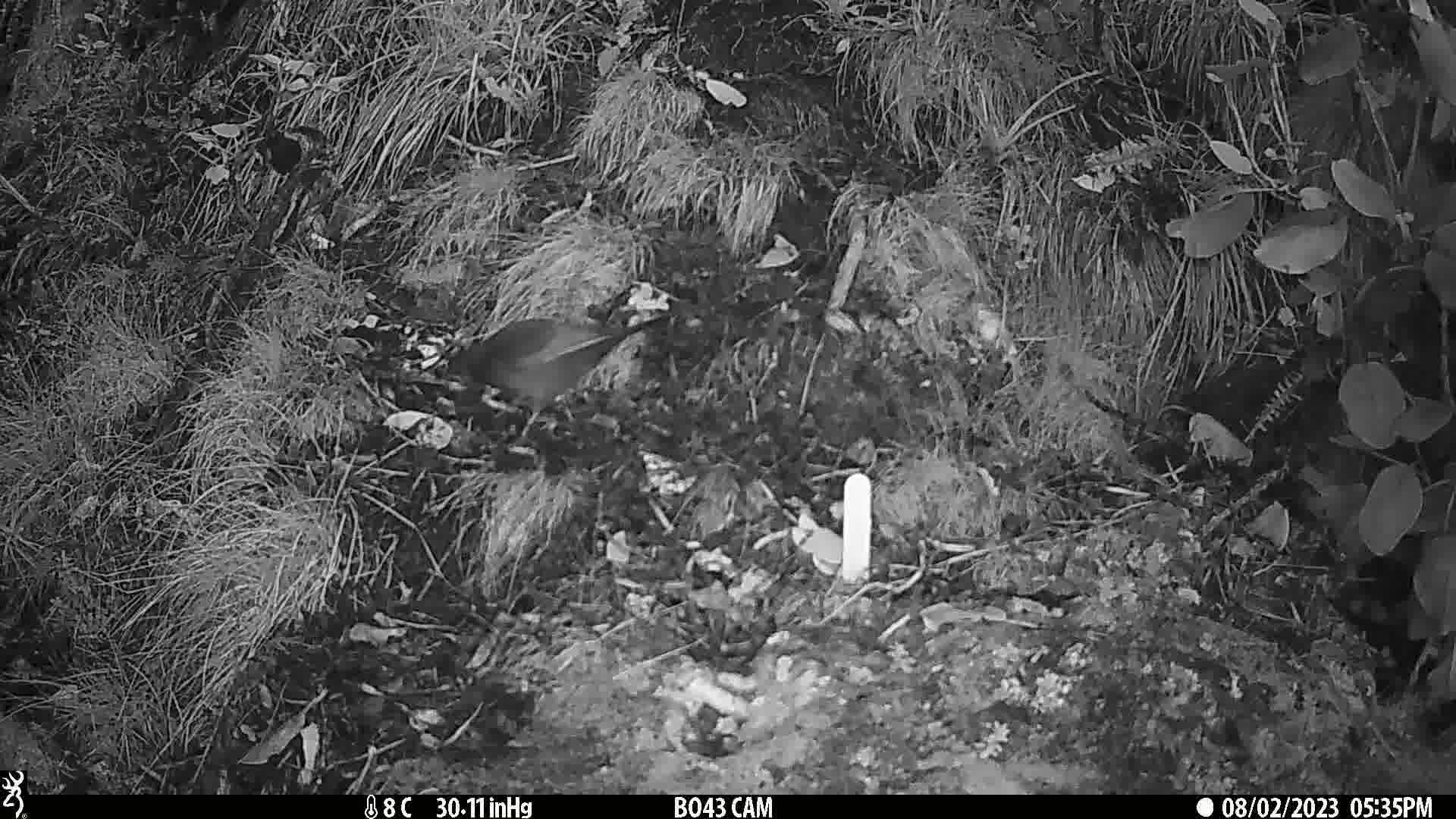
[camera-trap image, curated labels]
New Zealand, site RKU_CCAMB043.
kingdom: Animalia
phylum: Chordata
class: Aves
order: Passeriformes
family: Turdidae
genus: Turdus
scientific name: Turdus merula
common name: eurasian blackbird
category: blackbird